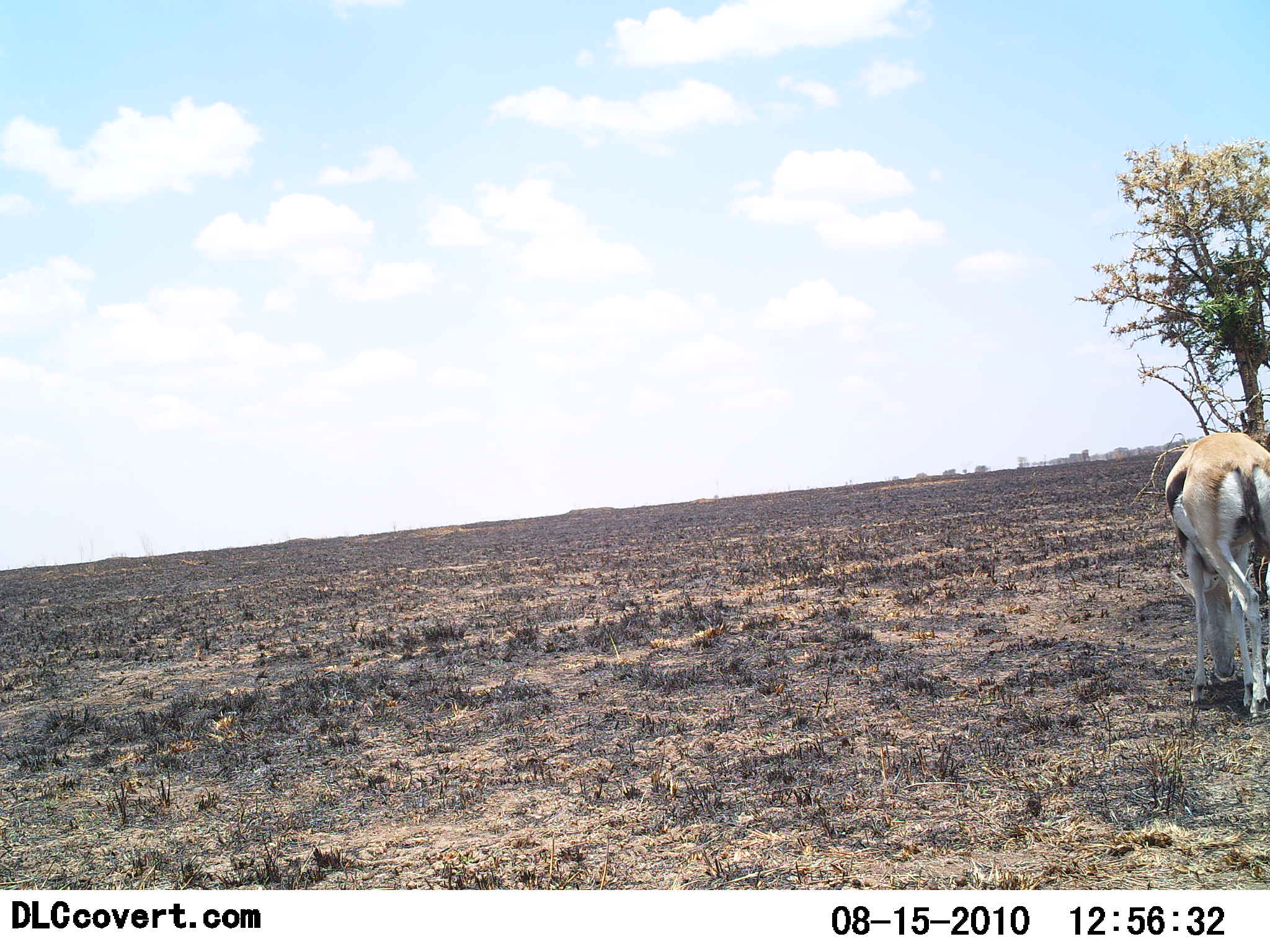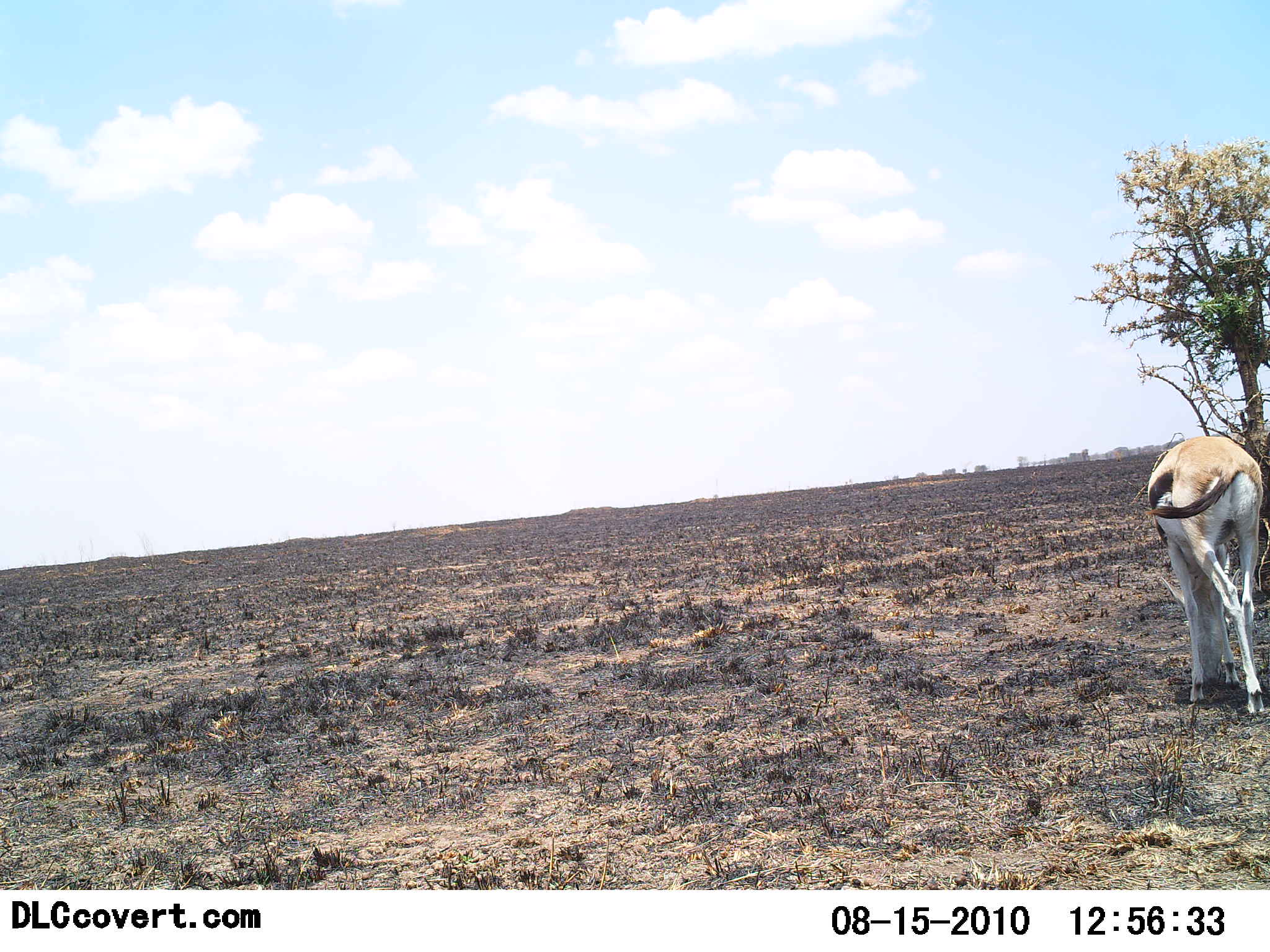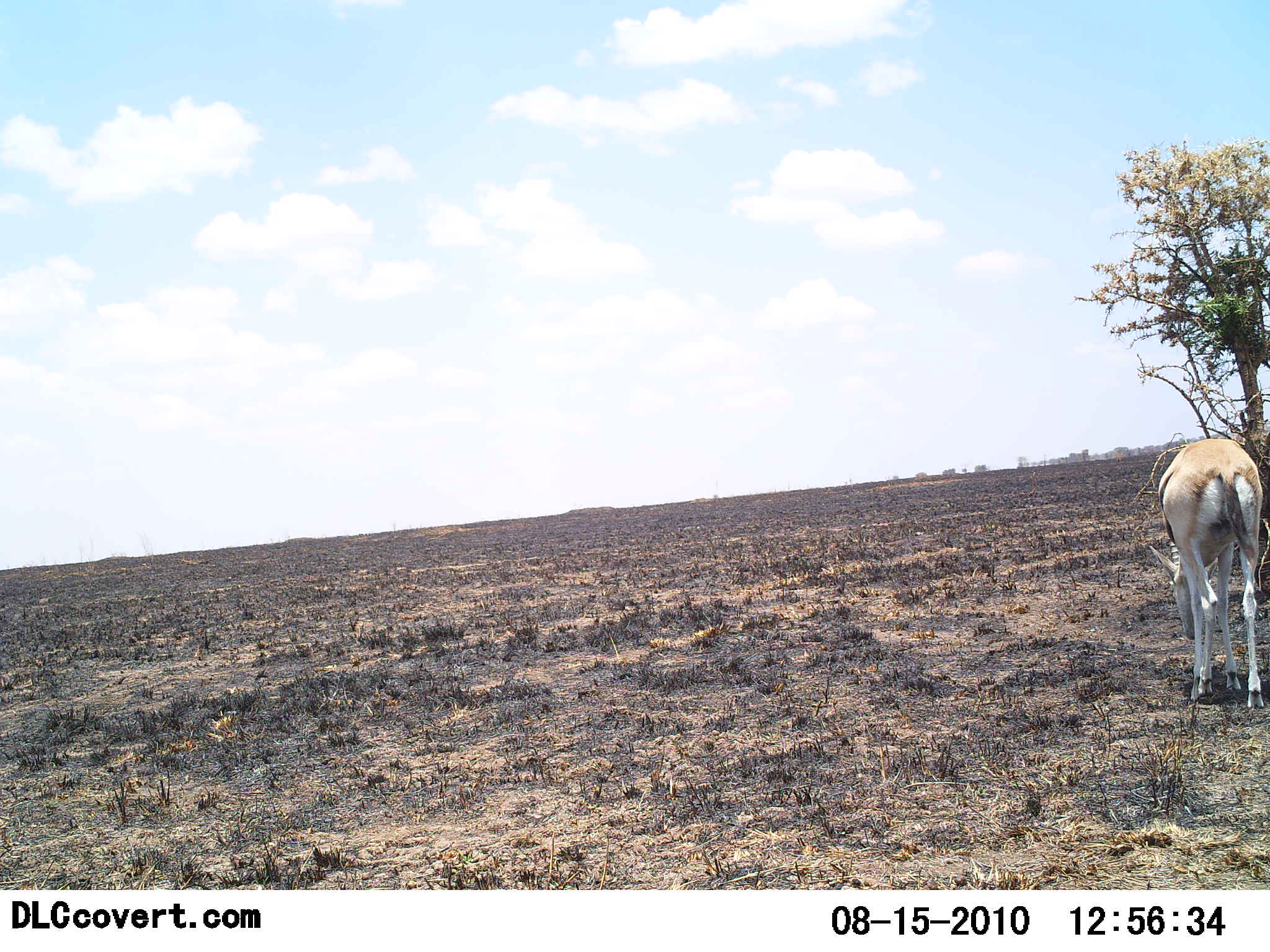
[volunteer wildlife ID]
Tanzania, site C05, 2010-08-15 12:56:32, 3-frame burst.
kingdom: Animalia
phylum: Chordata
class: Mammalia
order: Artiodactyla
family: Bovidae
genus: Eudorcas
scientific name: Eudorcas thomsonii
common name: thomson's gazelle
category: gazellethomsons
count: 1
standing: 23%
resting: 0%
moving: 8%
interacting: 0%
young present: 0%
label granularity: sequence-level